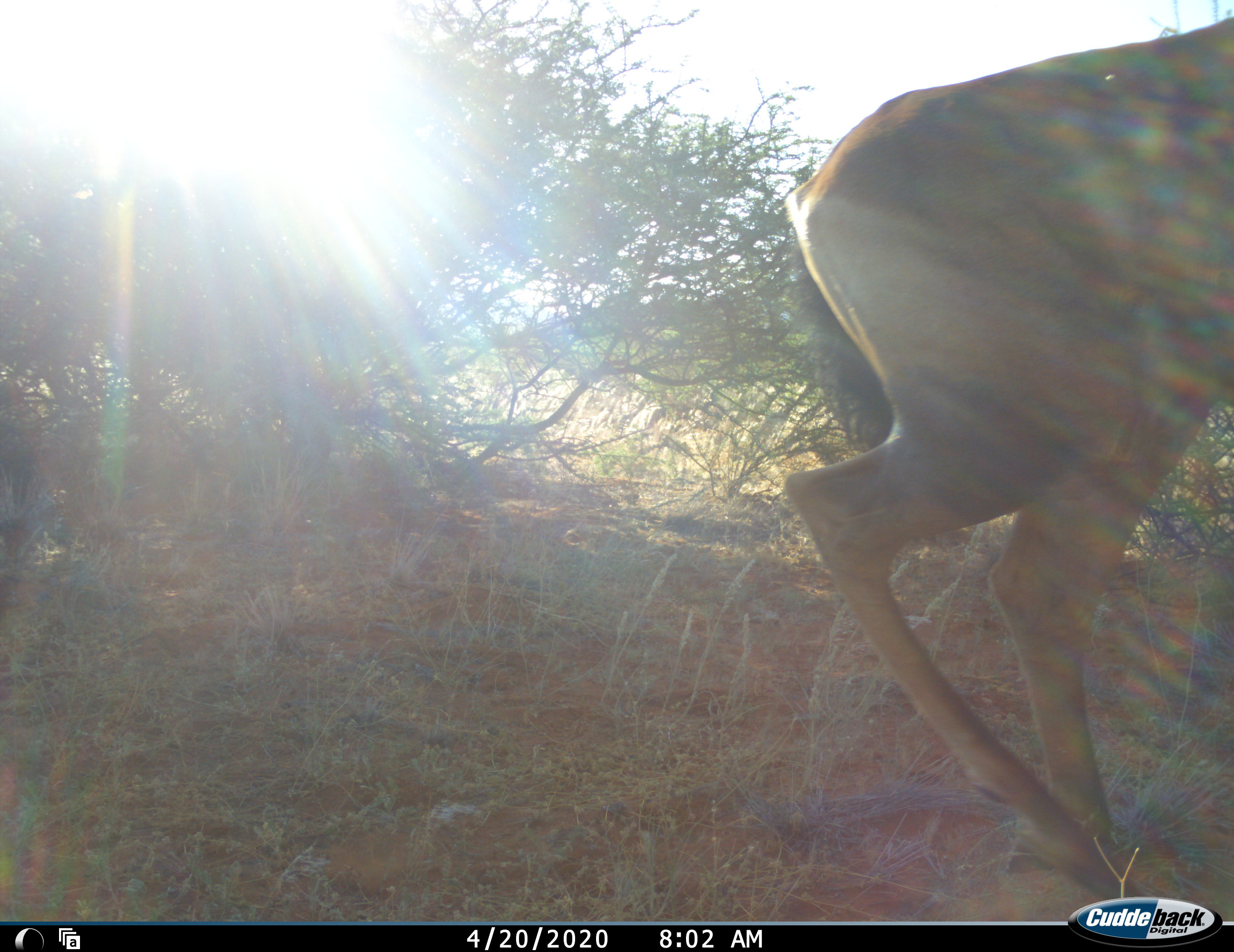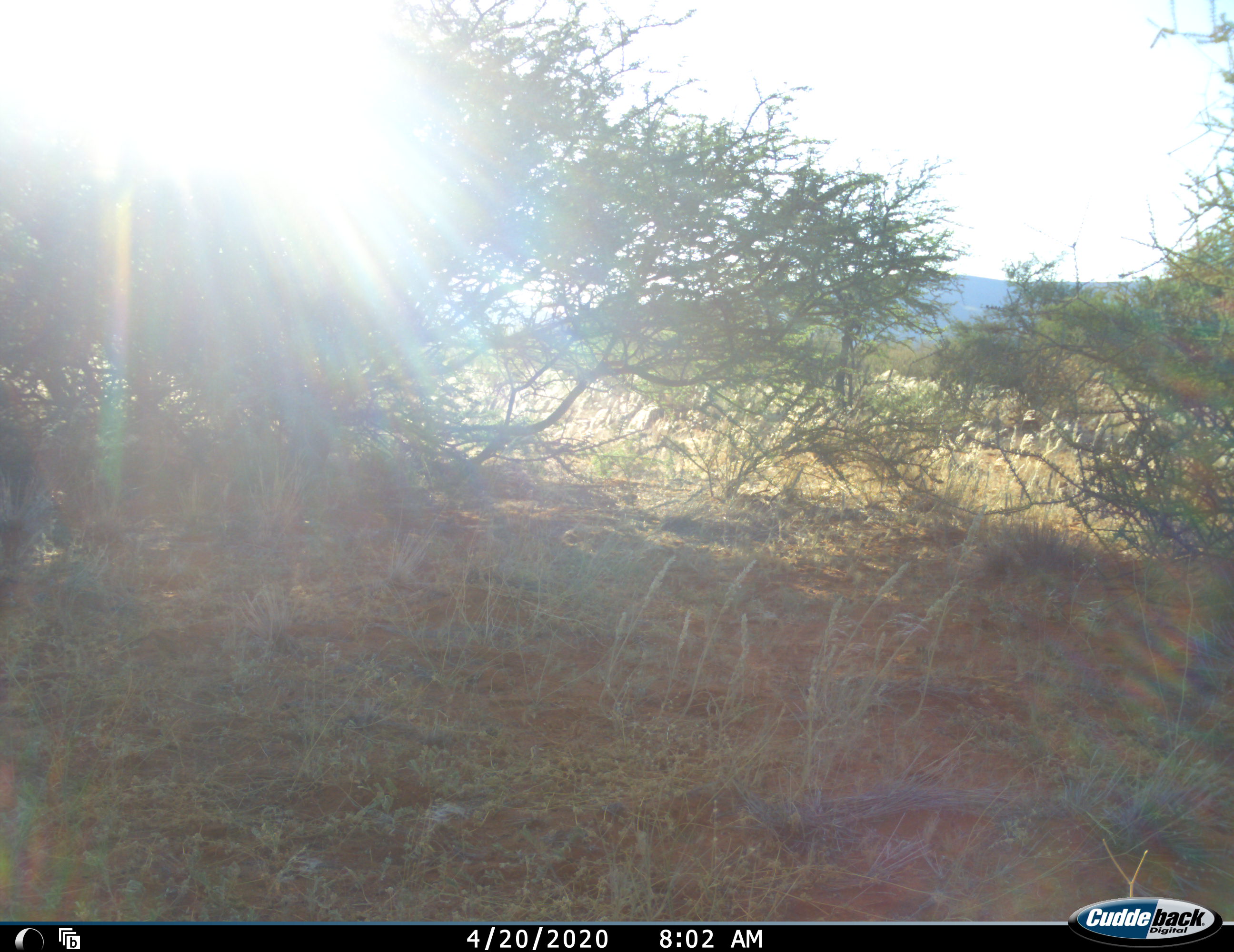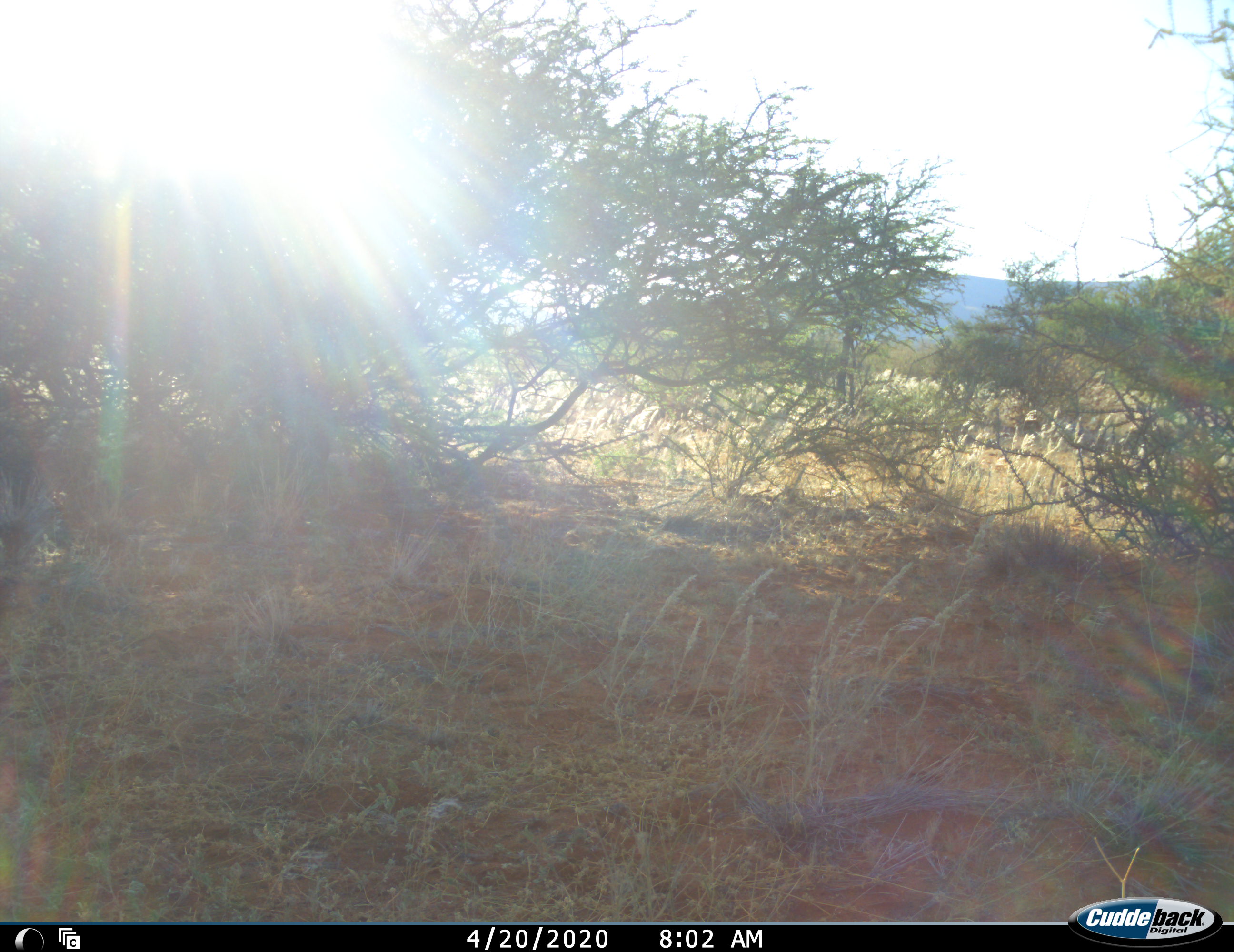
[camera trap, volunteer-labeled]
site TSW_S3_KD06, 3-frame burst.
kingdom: Animalia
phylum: Chordata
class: Mammalia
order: Artiodactyla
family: Bovidae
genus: Alcelaphus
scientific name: Alcelaphus buselaphus caama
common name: red hartebeest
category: hartebeestred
Hartebeestred (red hartebeest) (Alcelaphus buselaphus caama), count 1. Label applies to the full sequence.